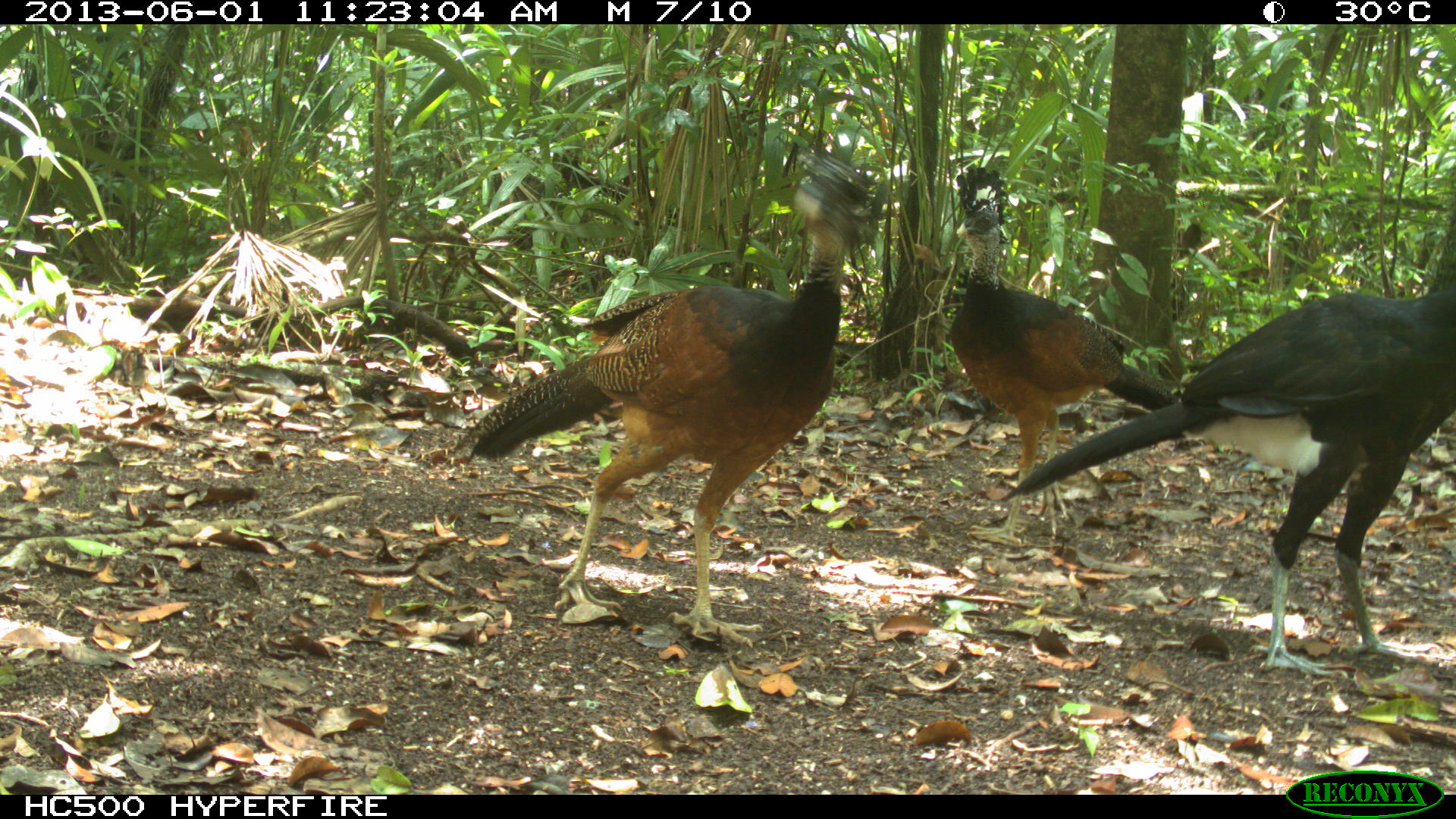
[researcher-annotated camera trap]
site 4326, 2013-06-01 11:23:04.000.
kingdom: Animalia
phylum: Chordata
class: Aves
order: Galliformes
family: Cracidae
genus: Crax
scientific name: Crax rubra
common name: great curassow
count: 3